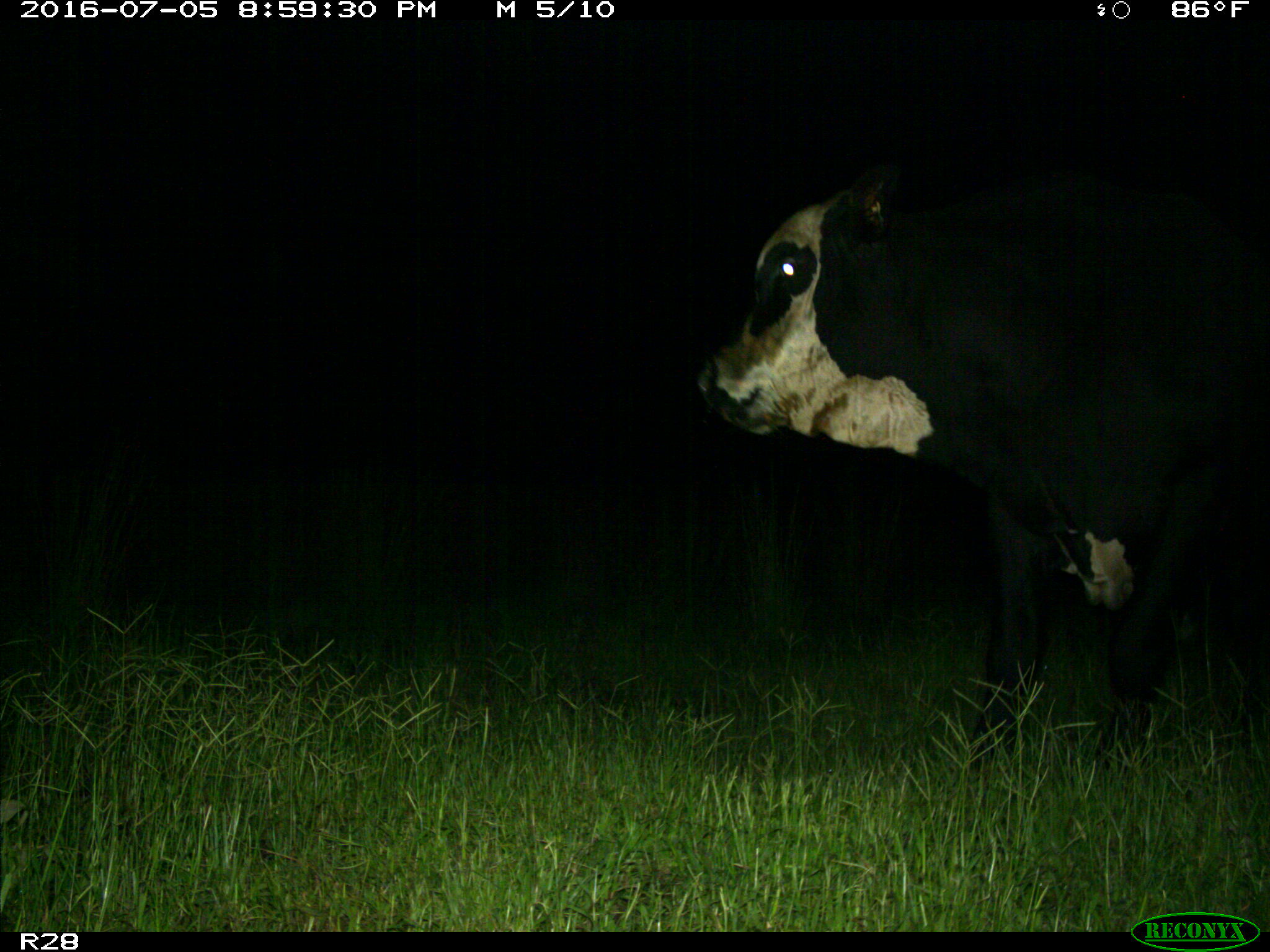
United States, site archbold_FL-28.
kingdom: Animalia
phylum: Chordata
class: Mammalia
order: Artiodactyla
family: Bovidae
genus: Bos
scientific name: Bos taurus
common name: domestic cow